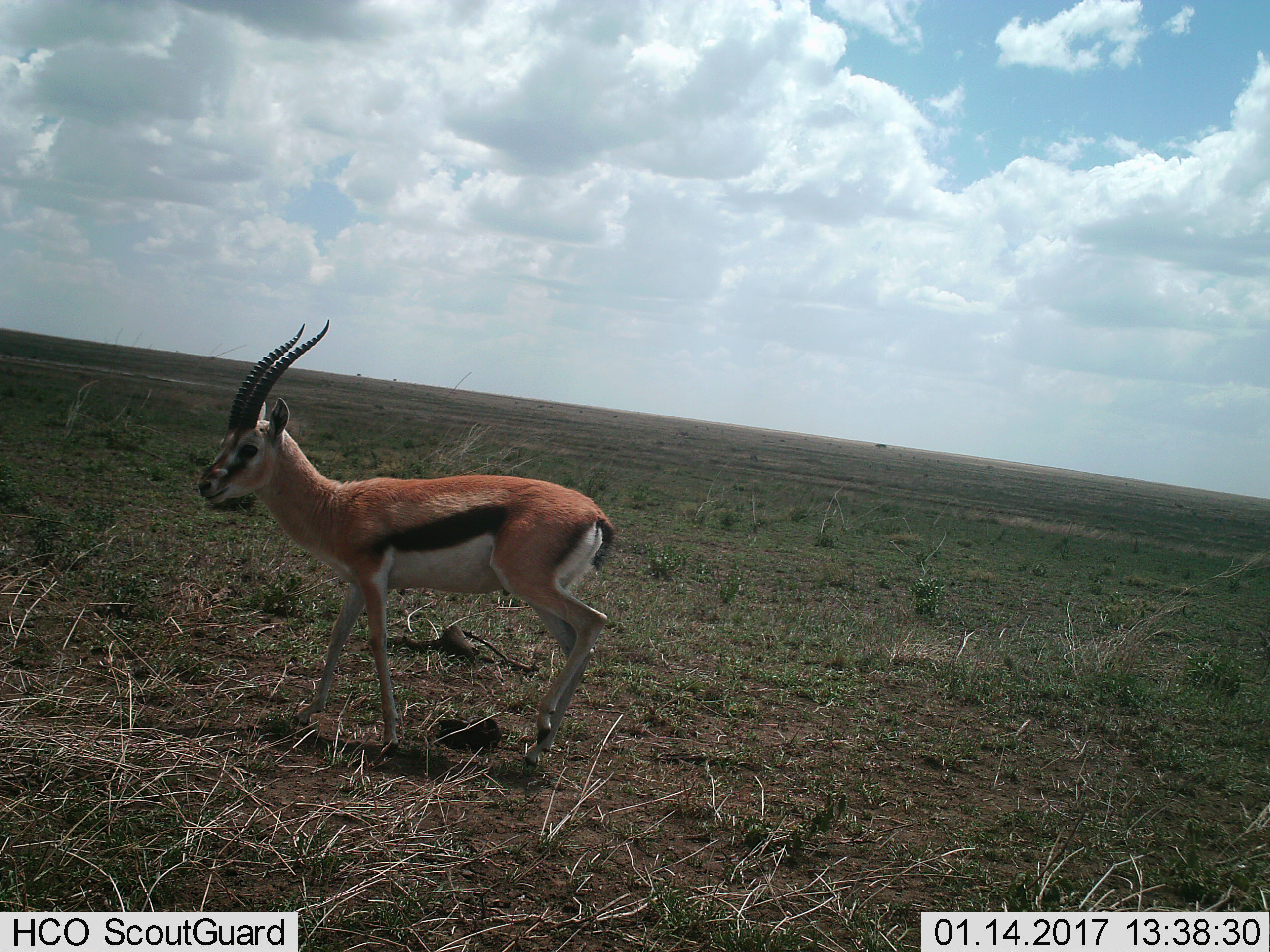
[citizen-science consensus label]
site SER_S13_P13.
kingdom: Animalia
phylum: Chordata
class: Mammalia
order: Artiodactyla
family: Bovidae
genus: Eudorcas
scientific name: Eudorcas thomsonii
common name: thomson's gazelle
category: gazellethomsons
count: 1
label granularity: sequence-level